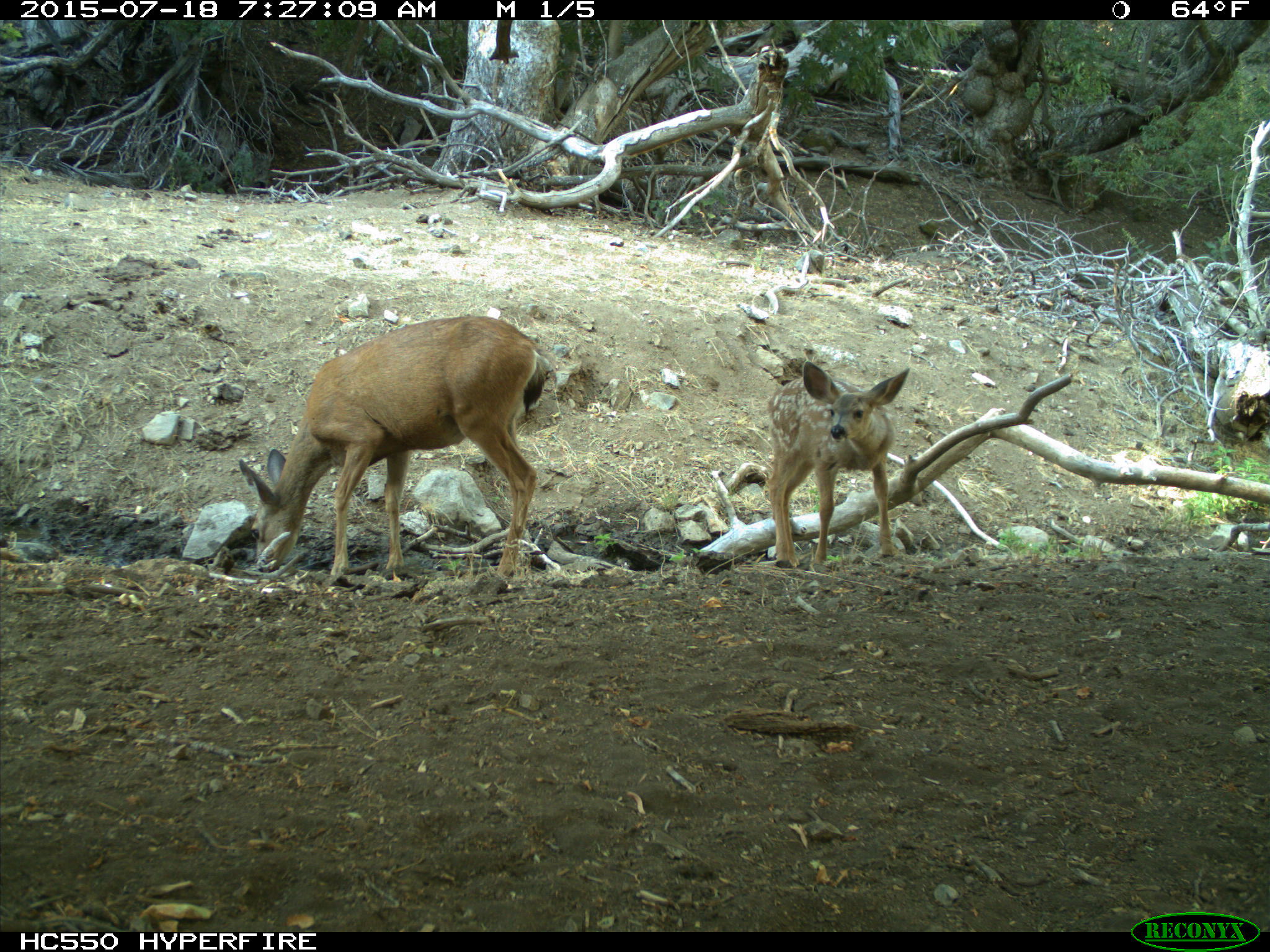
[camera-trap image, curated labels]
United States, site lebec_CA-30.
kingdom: Animalia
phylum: Chordata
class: Mammalia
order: Artiodactyla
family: Cervidae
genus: Odocoileus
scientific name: Odocoileus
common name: deer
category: unidentified deer